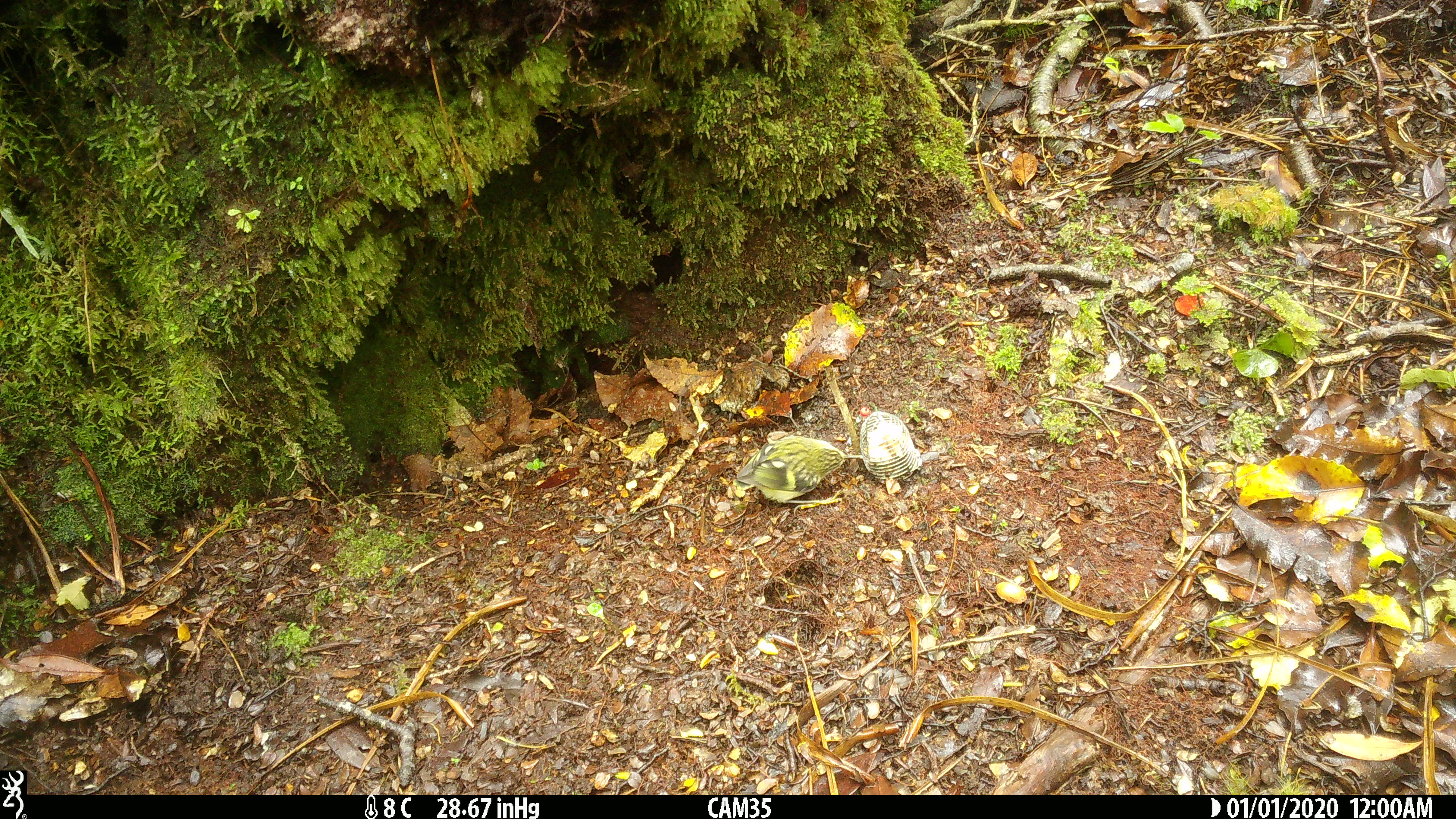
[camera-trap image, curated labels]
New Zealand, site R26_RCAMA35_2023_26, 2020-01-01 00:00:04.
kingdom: Animalia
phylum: Chordata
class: Aves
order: Passeriformes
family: Acanthisittidae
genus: Acanthisitta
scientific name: Acanthisitta chloris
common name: rifleman